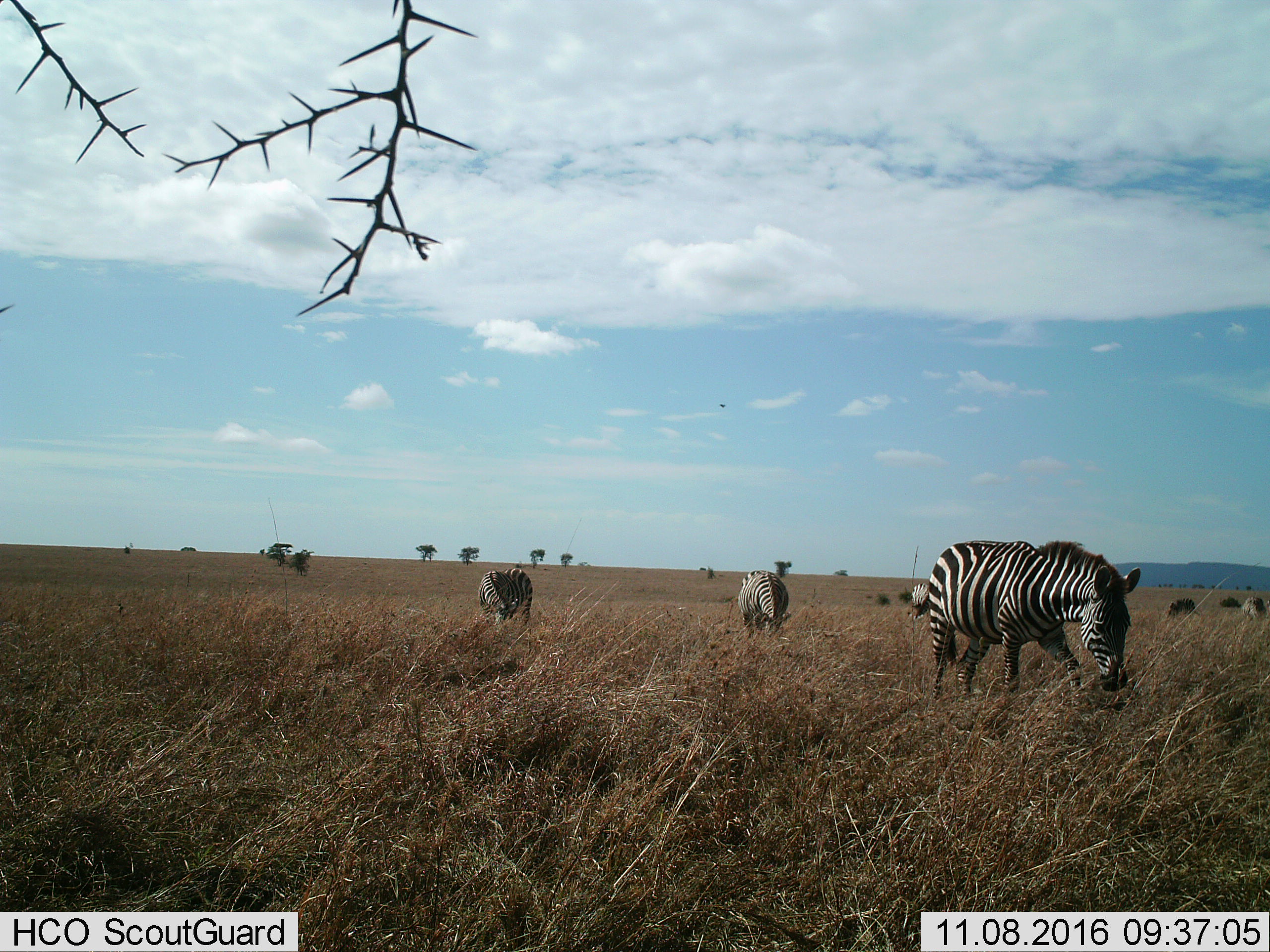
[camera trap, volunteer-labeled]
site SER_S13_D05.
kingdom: Animalia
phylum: Chordata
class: Mammalia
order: Perissodactyla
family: Equidae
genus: Equus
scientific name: Equus quagga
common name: plains zebra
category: zebraplains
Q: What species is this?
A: Zebraplains (plains zebra) (Equus quagga).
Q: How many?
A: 4.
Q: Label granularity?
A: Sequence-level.